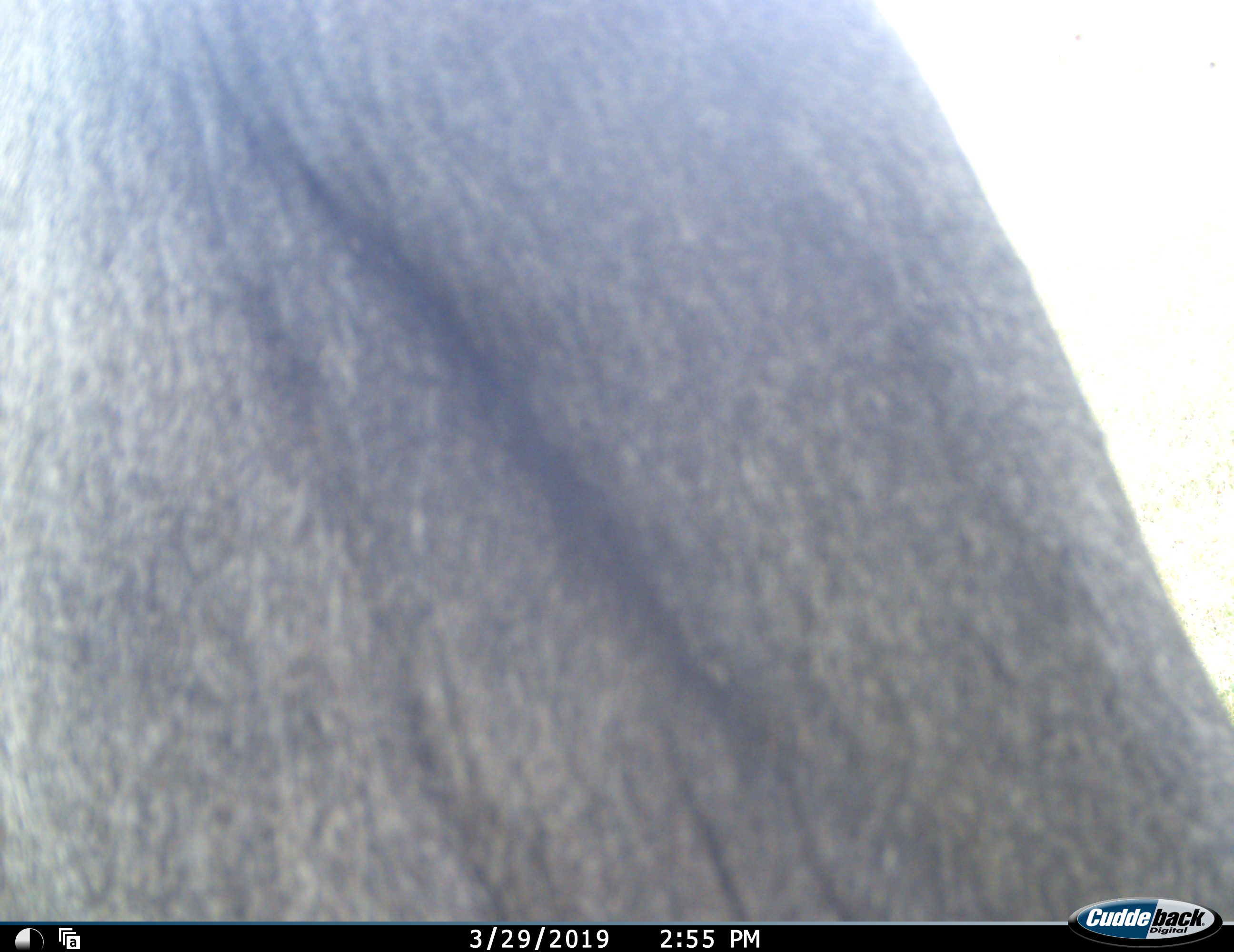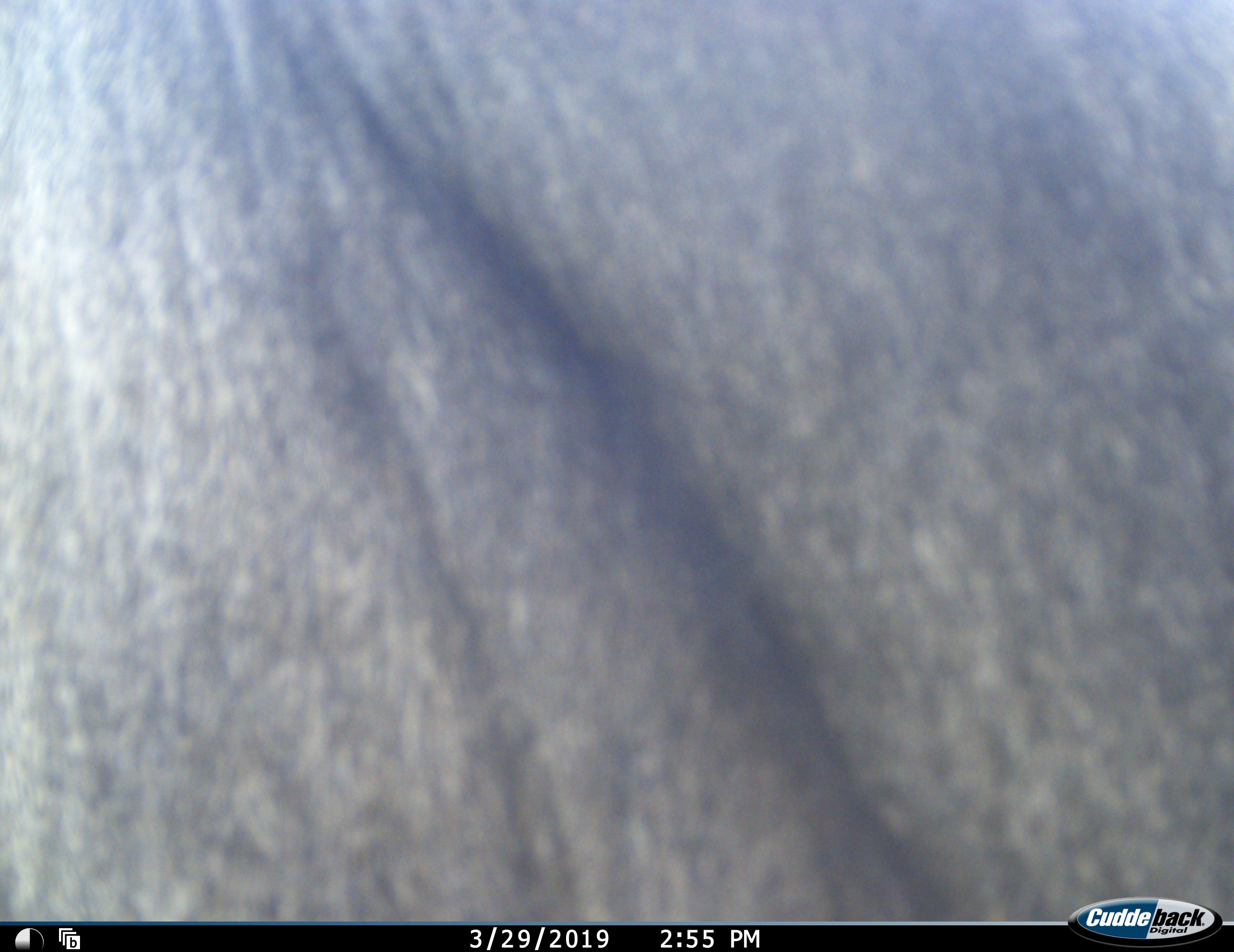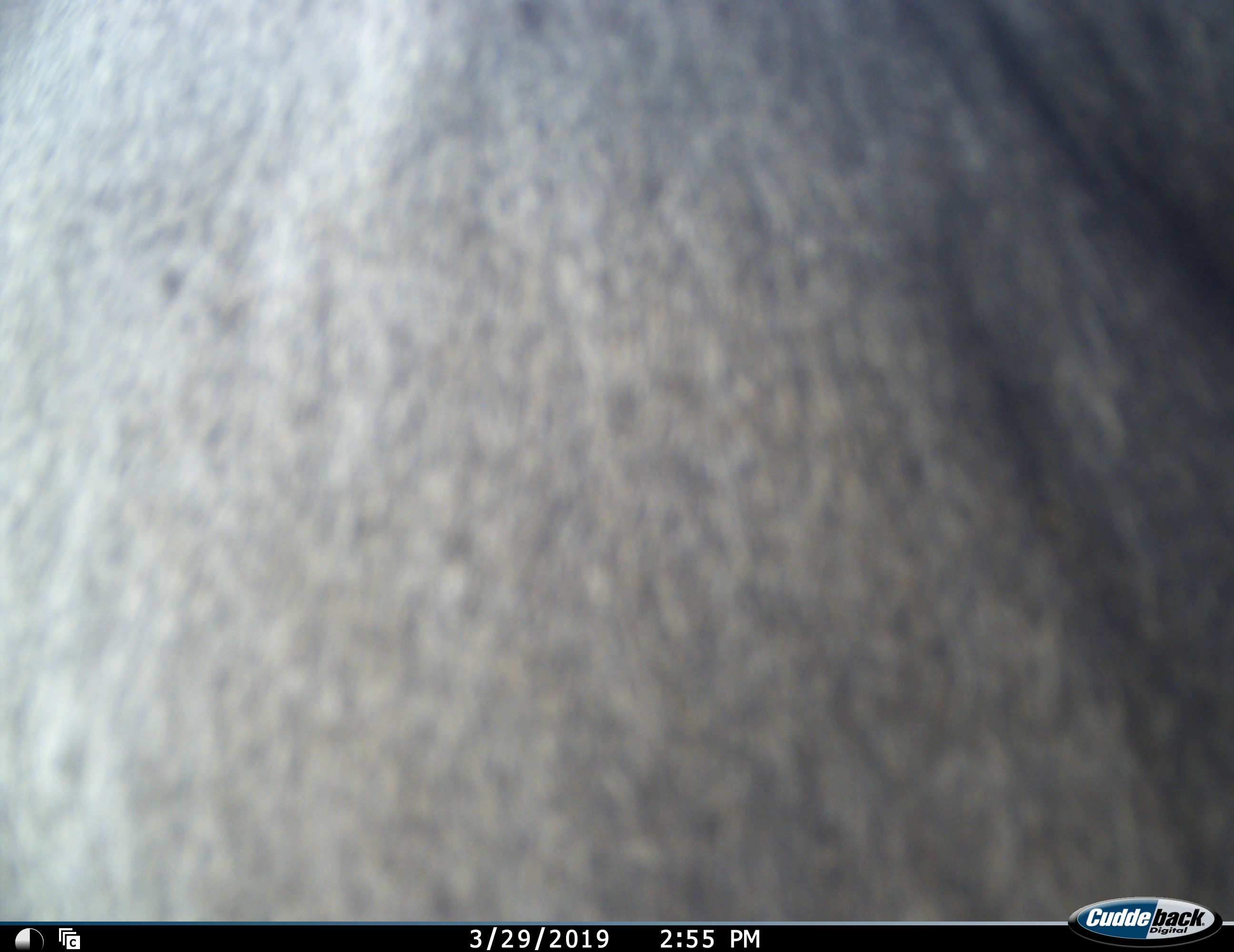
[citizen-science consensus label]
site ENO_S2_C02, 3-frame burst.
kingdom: Animalia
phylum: Chordata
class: Mammalia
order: Artiodactyla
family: Bovidae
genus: Syncerus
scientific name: Syncerus caffer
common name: african buffalo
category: buffalo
Buffalo (african buffalo) (Syncerus caffer), count 1. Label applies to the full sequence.